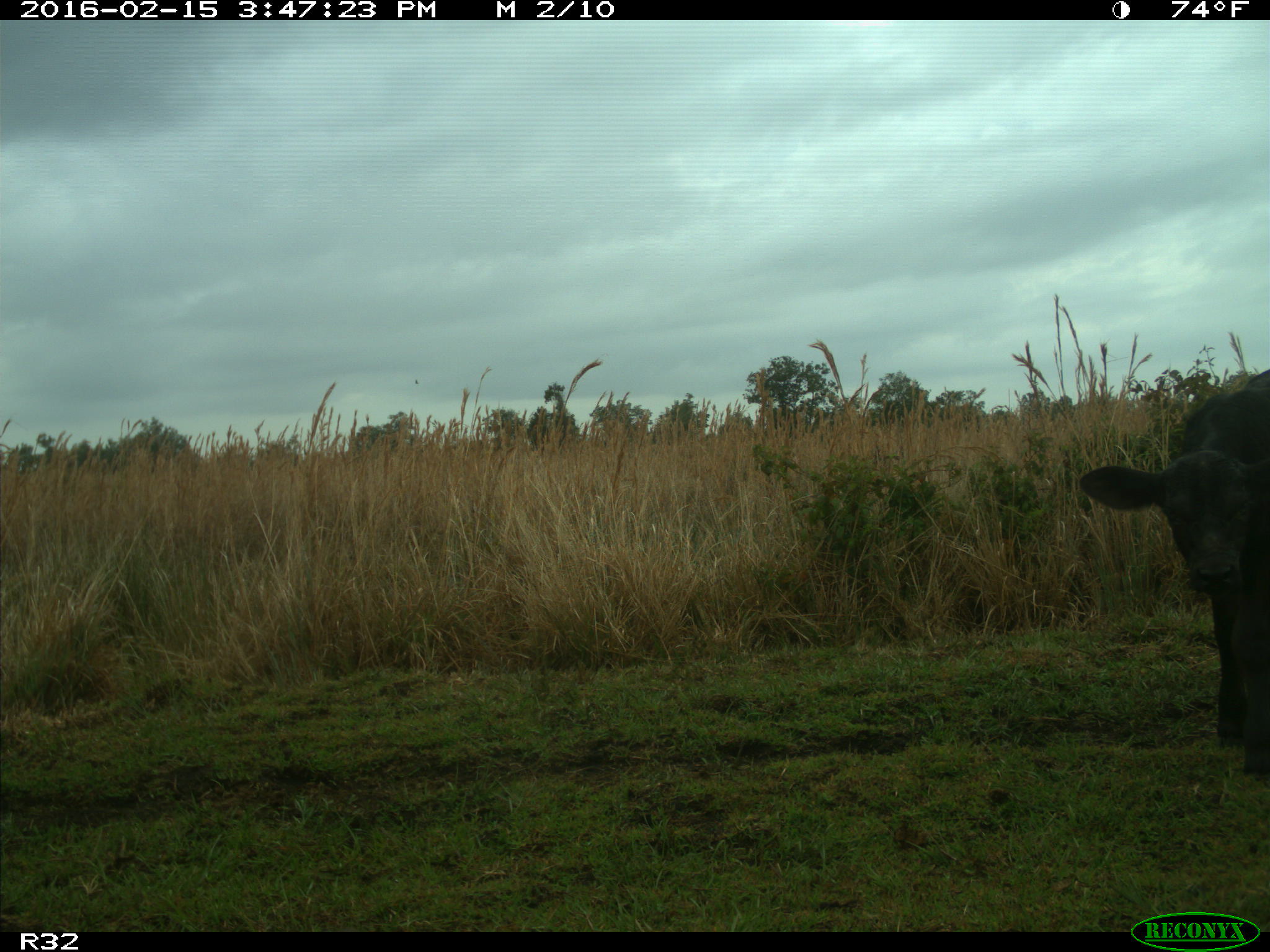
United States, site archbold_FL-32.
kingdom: Animalia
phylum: Chordata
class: Mammalia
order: Artiodactyla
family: Bovidae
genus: Bos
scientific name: Bos taurus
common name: domestic cow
Bos taurus (domestic cow).